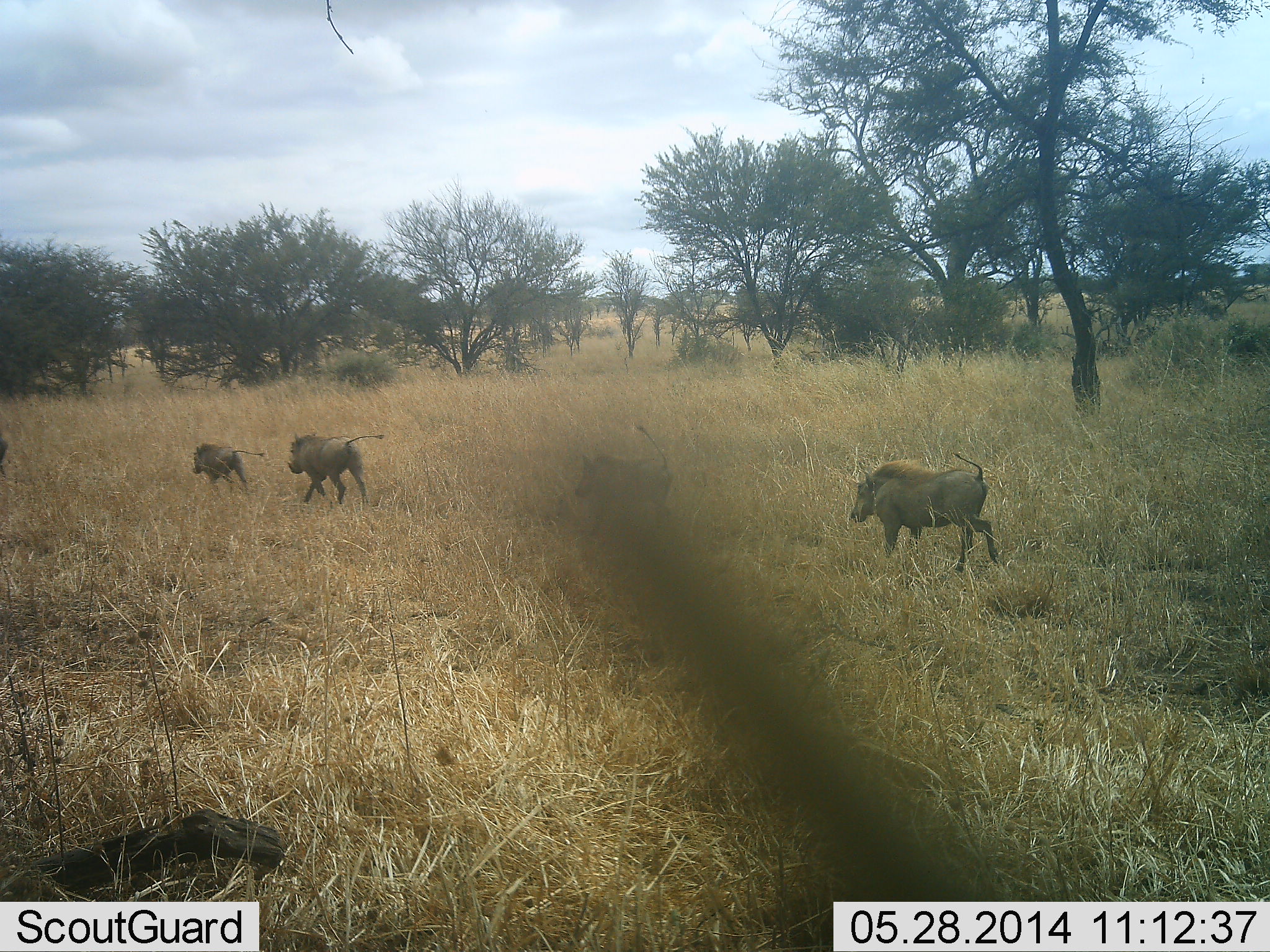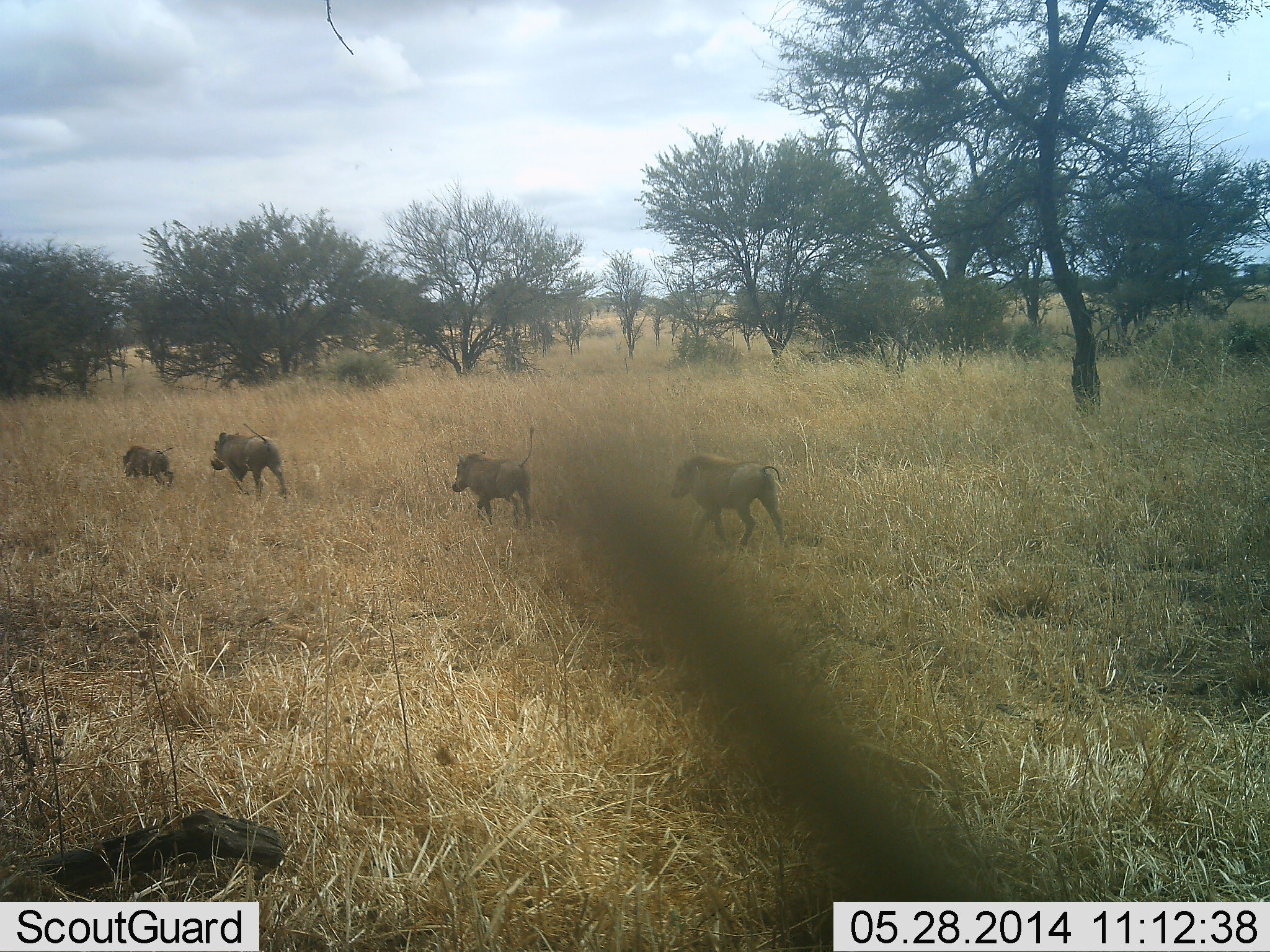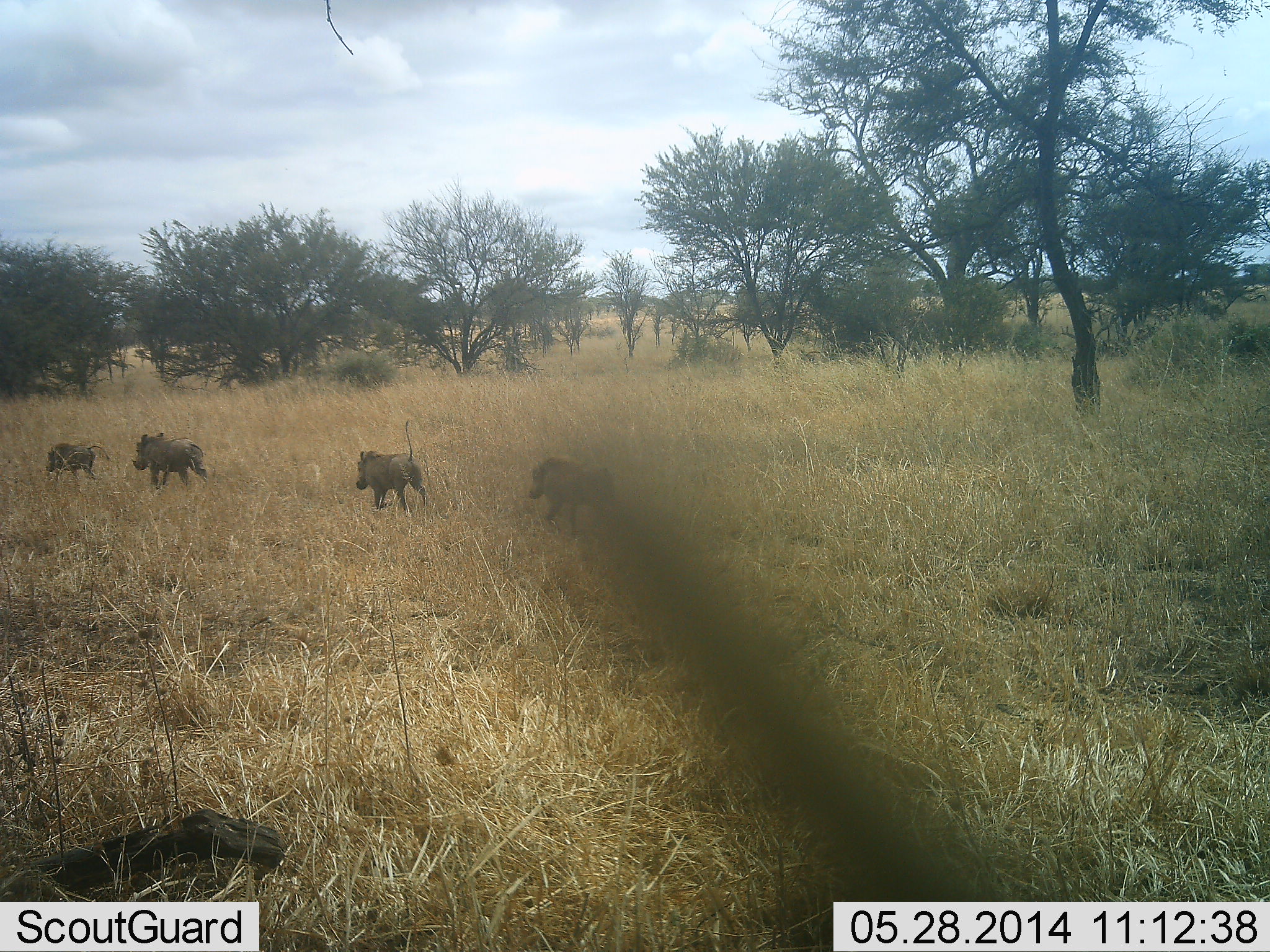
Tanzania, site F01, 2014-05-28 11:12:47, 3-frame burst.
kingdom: Animalia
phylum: Chordata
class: Mammalia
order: Artiodactyla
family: Suidae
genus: Phacochoerus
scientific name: Phacochoerus africanus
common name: warthog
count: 4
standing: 0%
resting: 0%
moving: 100%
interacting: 0%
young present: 30%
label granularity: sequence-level